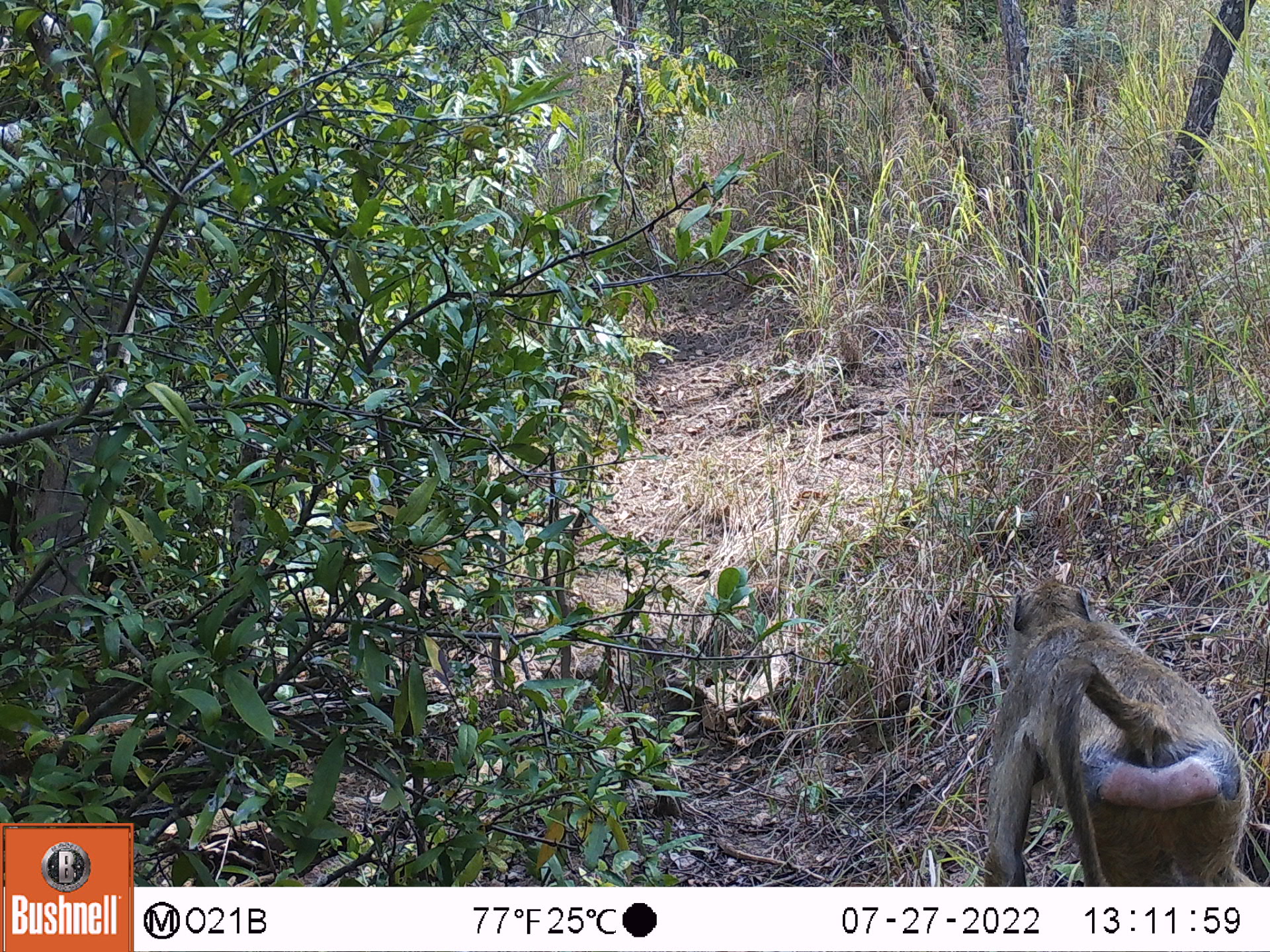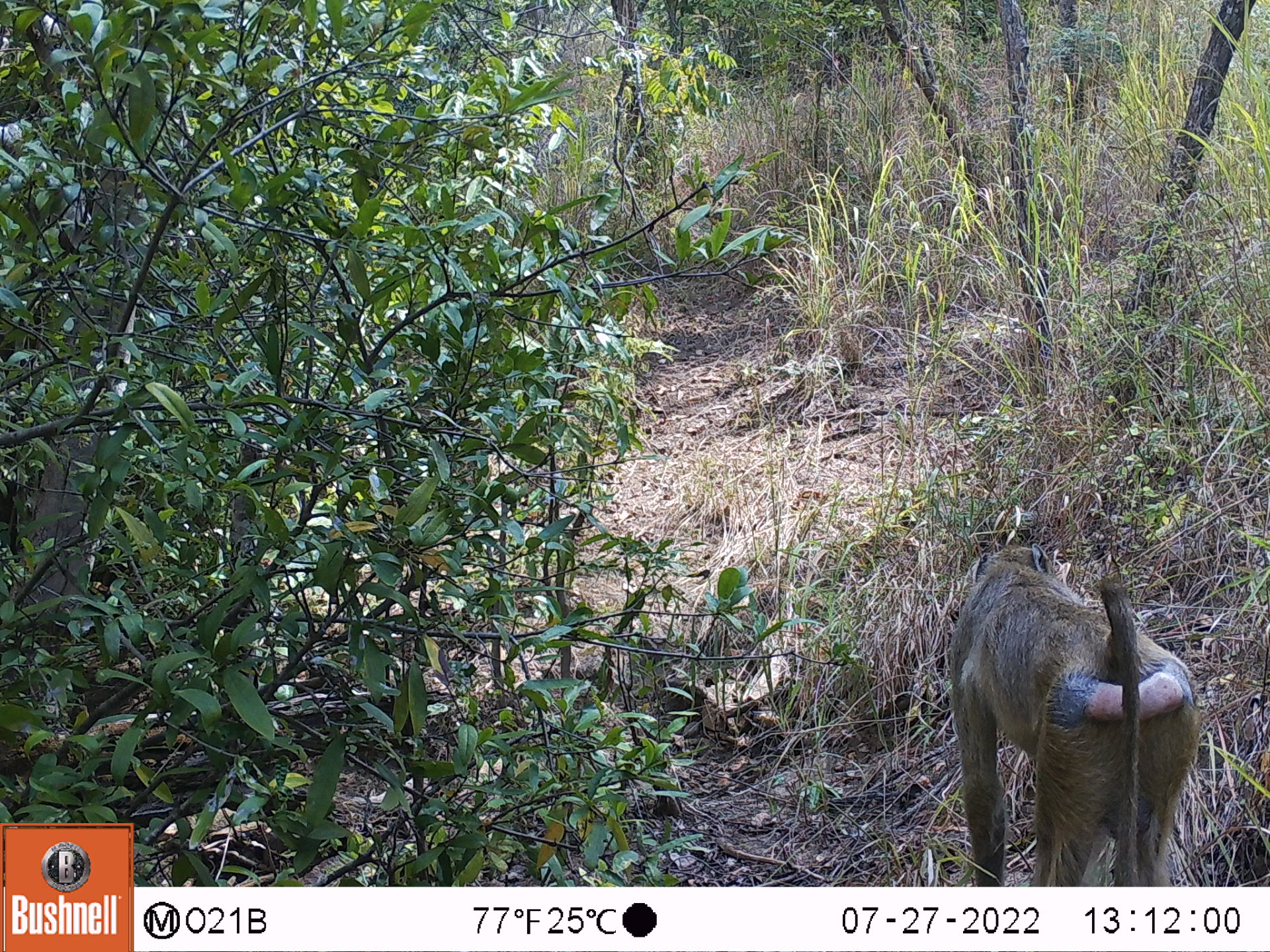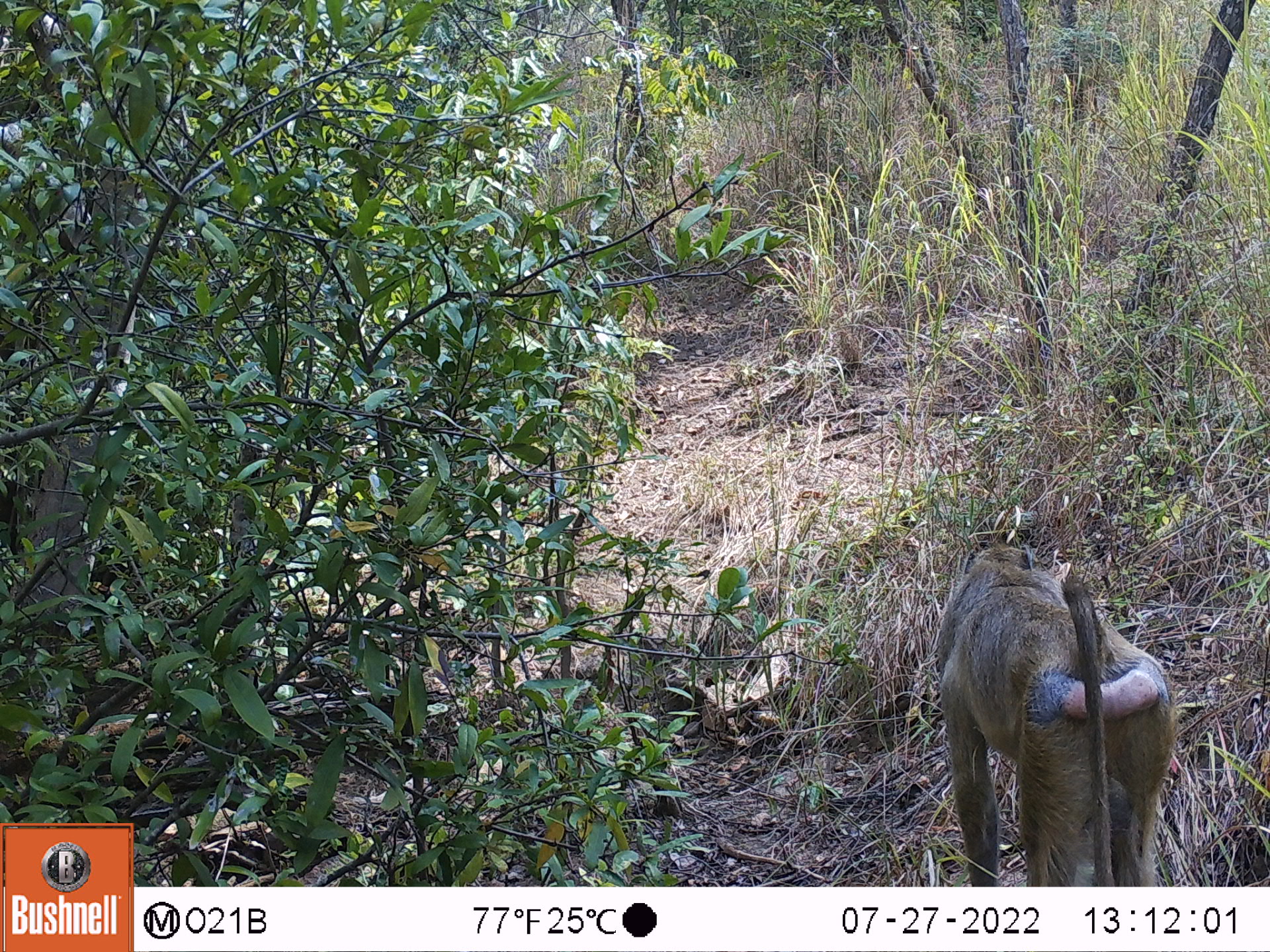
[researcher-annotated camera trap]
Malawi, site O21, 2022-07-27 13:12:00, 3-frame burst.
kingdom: Animalia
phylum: Chordata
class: Mammalia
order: Primates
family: Cercopithecidae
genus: Papio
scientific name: Papio cynocephalus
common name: yellow baboon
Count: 1.